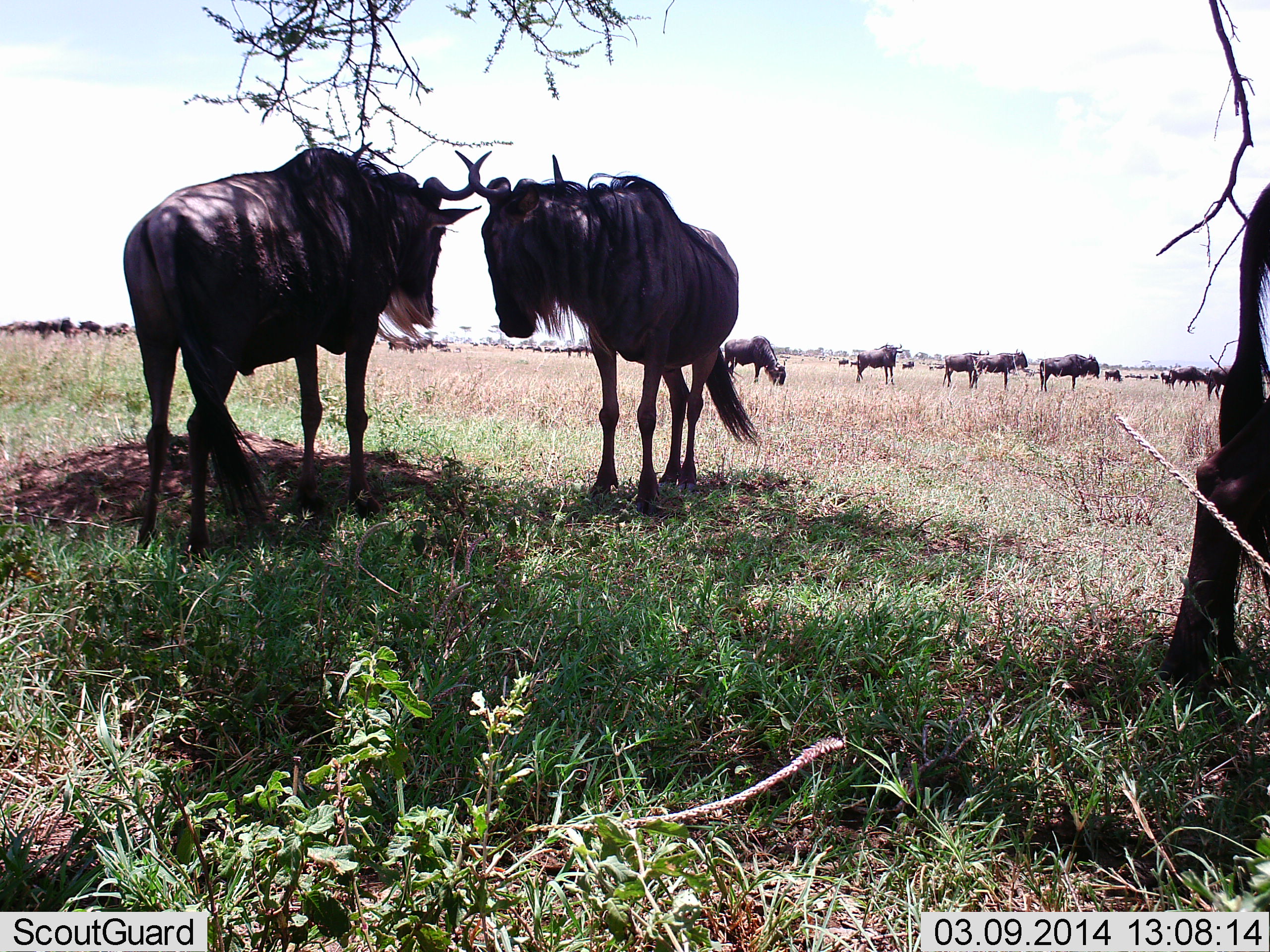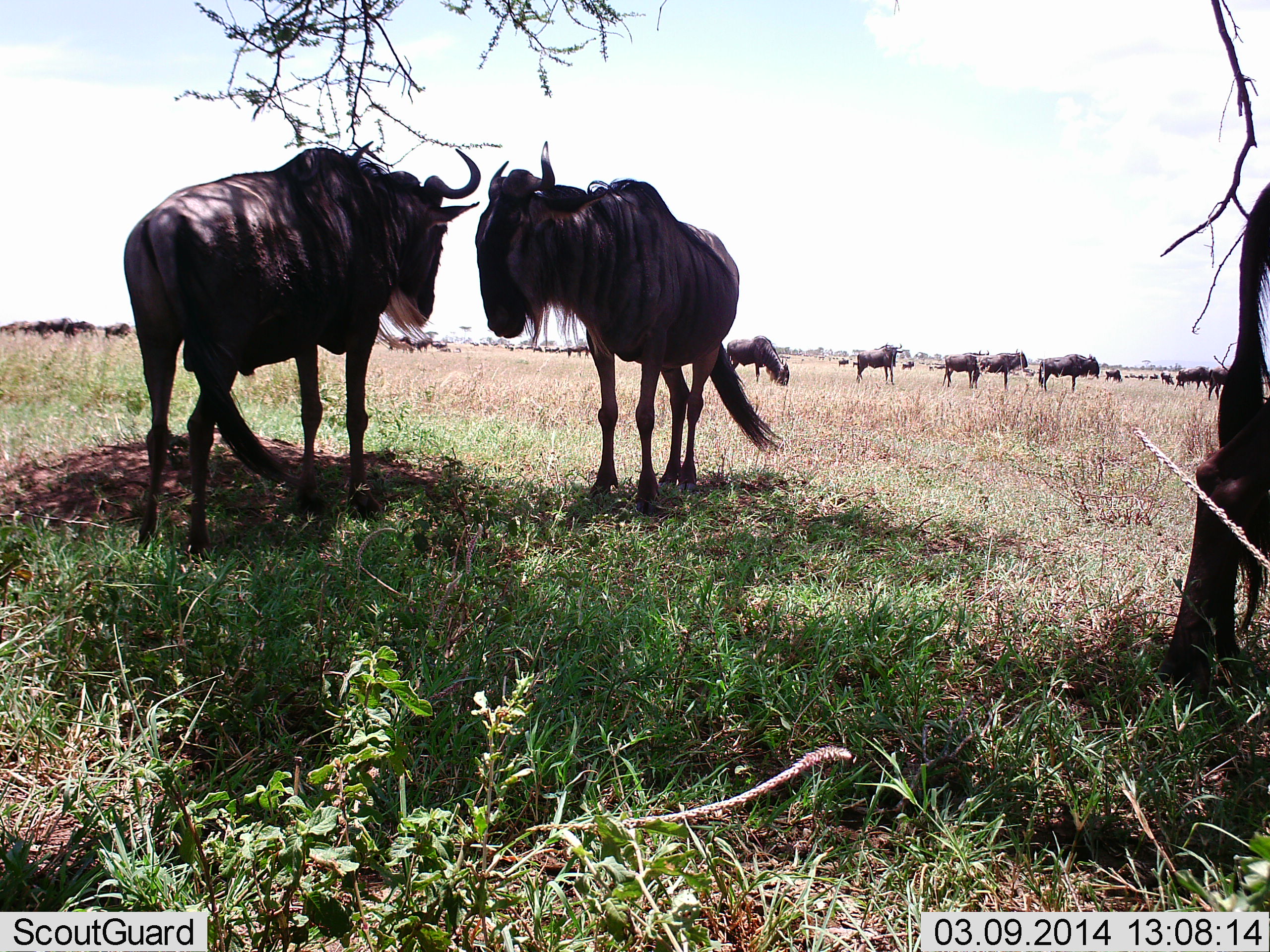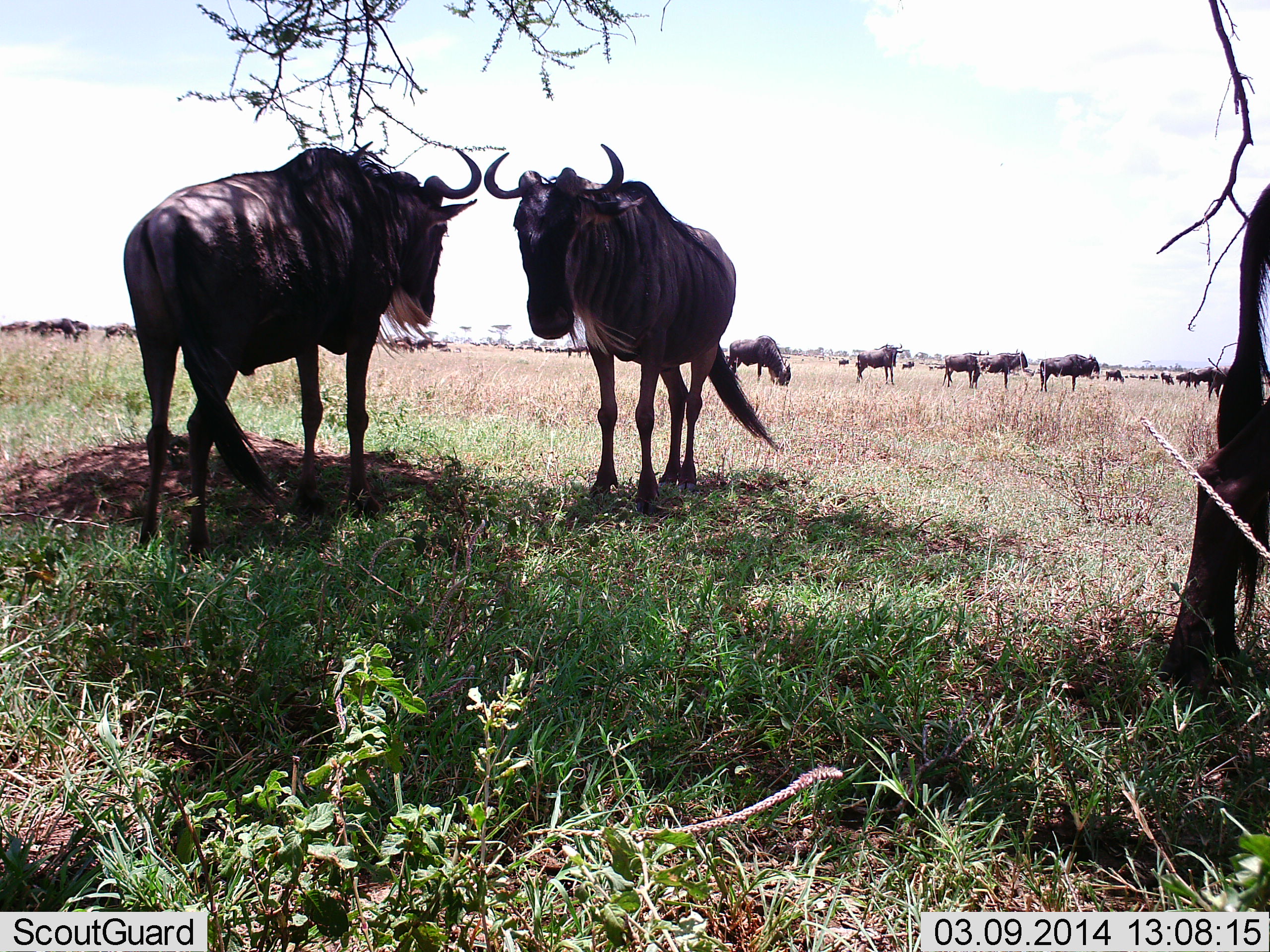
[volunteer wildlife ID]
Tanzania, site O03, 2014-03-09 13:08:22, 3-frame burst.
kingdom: Animalia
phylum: Chordata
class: Mammalia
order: Artiodactyla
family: Bovidae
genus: Connochaetes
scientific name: Connochaetes taurinus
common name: blue wildebeest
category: wildebeest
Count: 11-50.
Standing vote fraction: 100%.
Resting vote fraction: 0%.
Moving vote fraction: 10%.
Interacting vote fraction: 10%.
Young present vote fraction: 0%.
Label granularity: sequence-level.